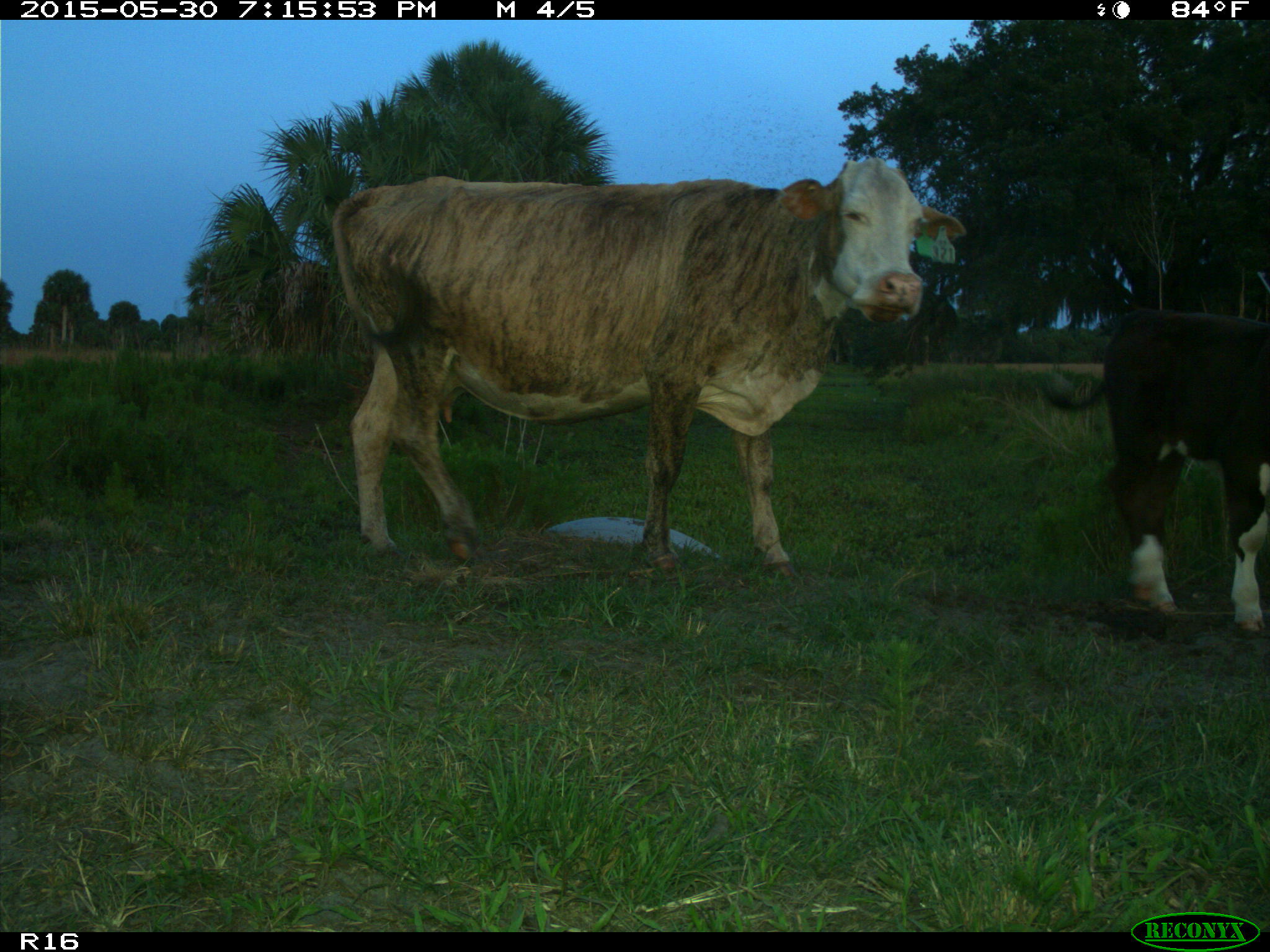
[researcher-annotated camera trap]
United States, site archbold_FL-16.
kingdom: Animalia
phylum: Chordata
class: Mammalia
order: Artiodactyla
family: Bovidae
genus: Bos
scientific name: Bos taurus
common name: domestic cow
Bos taurus (domestic cow).